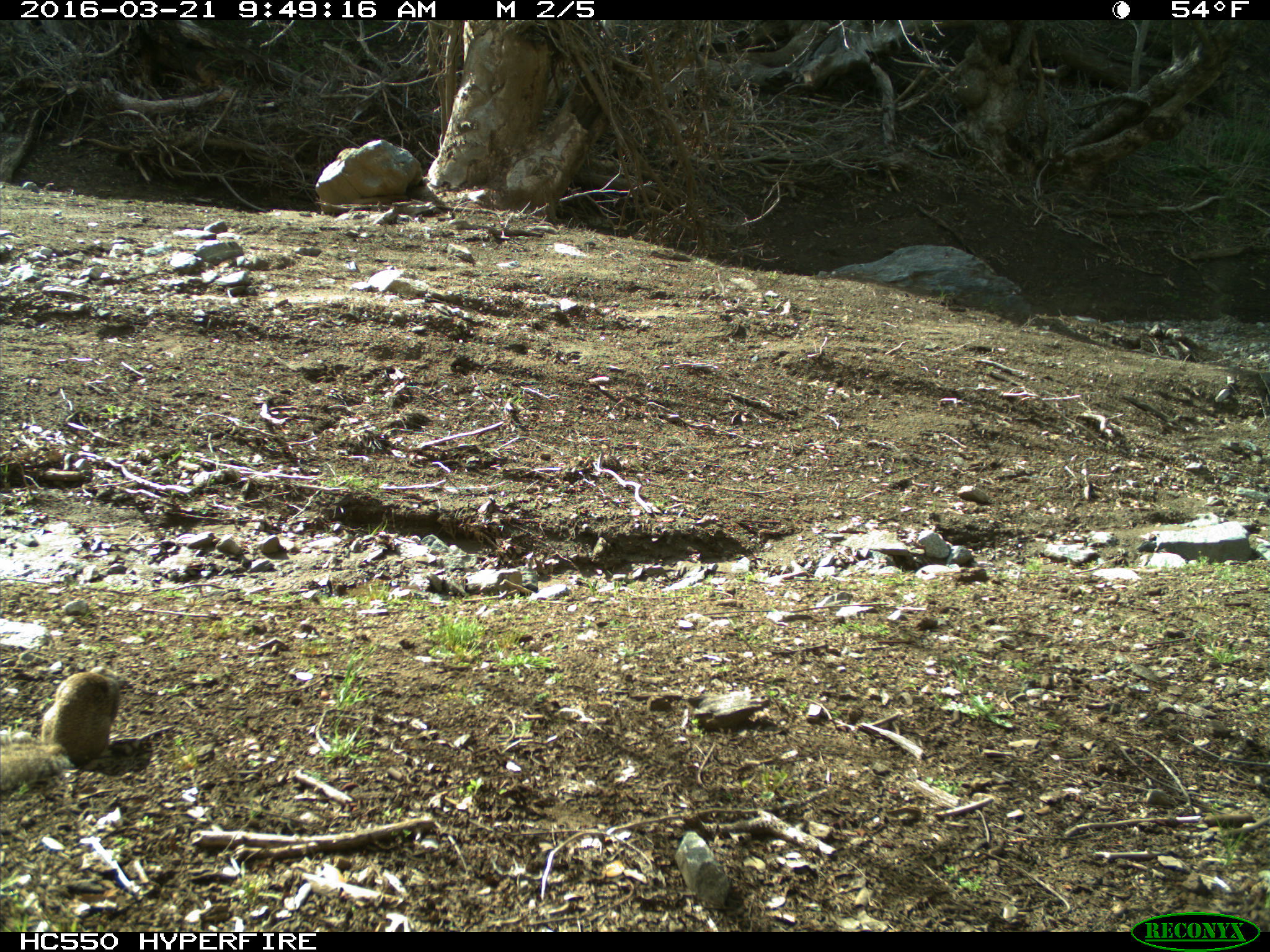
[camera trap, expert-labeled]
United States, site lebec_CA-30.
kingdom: Animalia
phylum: Chordata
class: Mammalia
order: Rodentia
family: Sciuridae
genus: Otospermophilus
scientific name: Otospermophilus beecheyi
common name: california ground squirrel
Otospermophilus beecheyi (california ground squirrel).